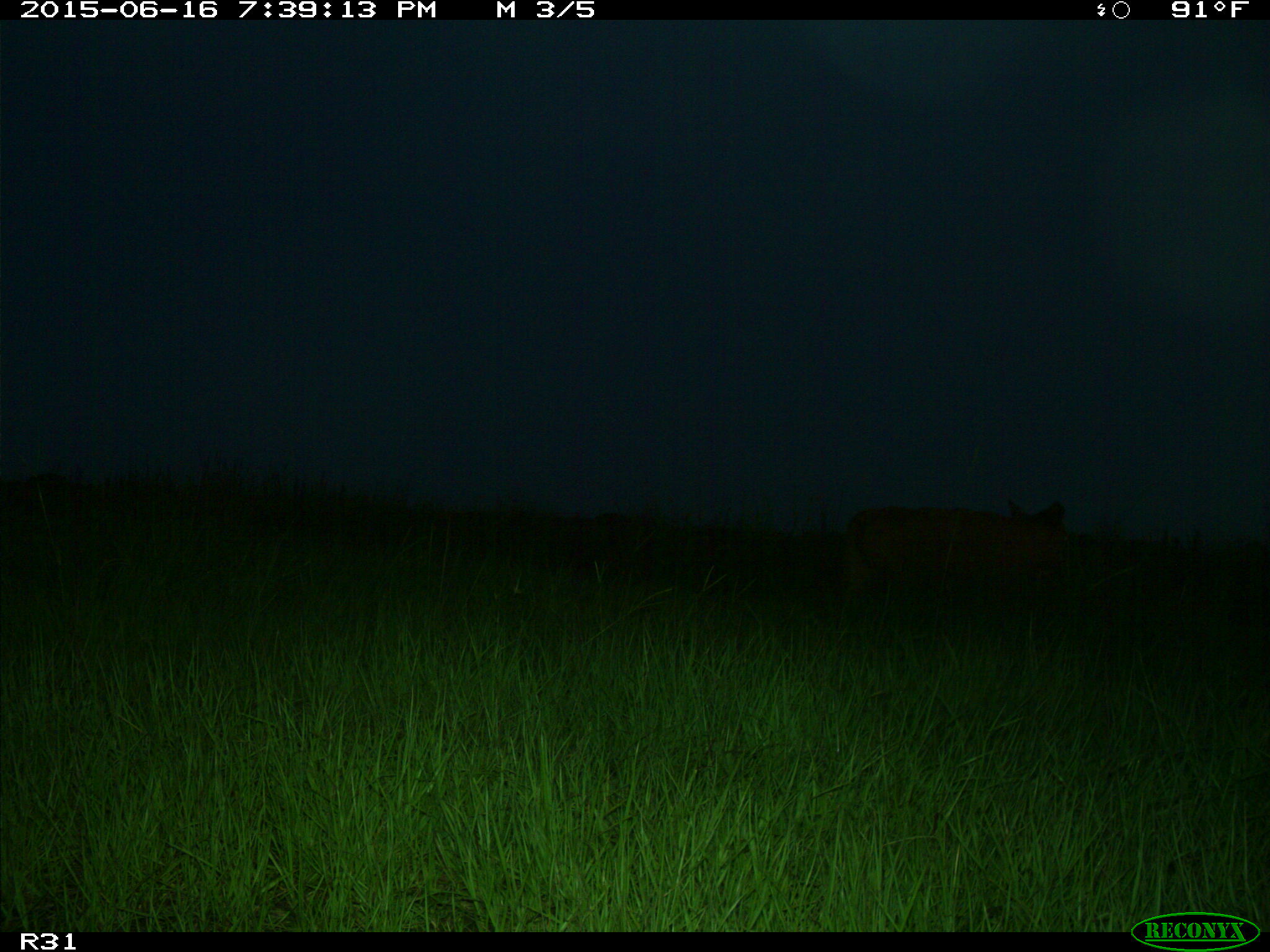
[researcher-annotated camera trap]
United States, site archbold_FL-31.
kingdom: Animalia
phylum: Chordata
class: Mammalia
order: Artiodactyla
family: Bovidae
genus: Bos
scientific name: Bos taurus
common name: domestic cow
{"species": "Bos taurus (domestic cow)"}